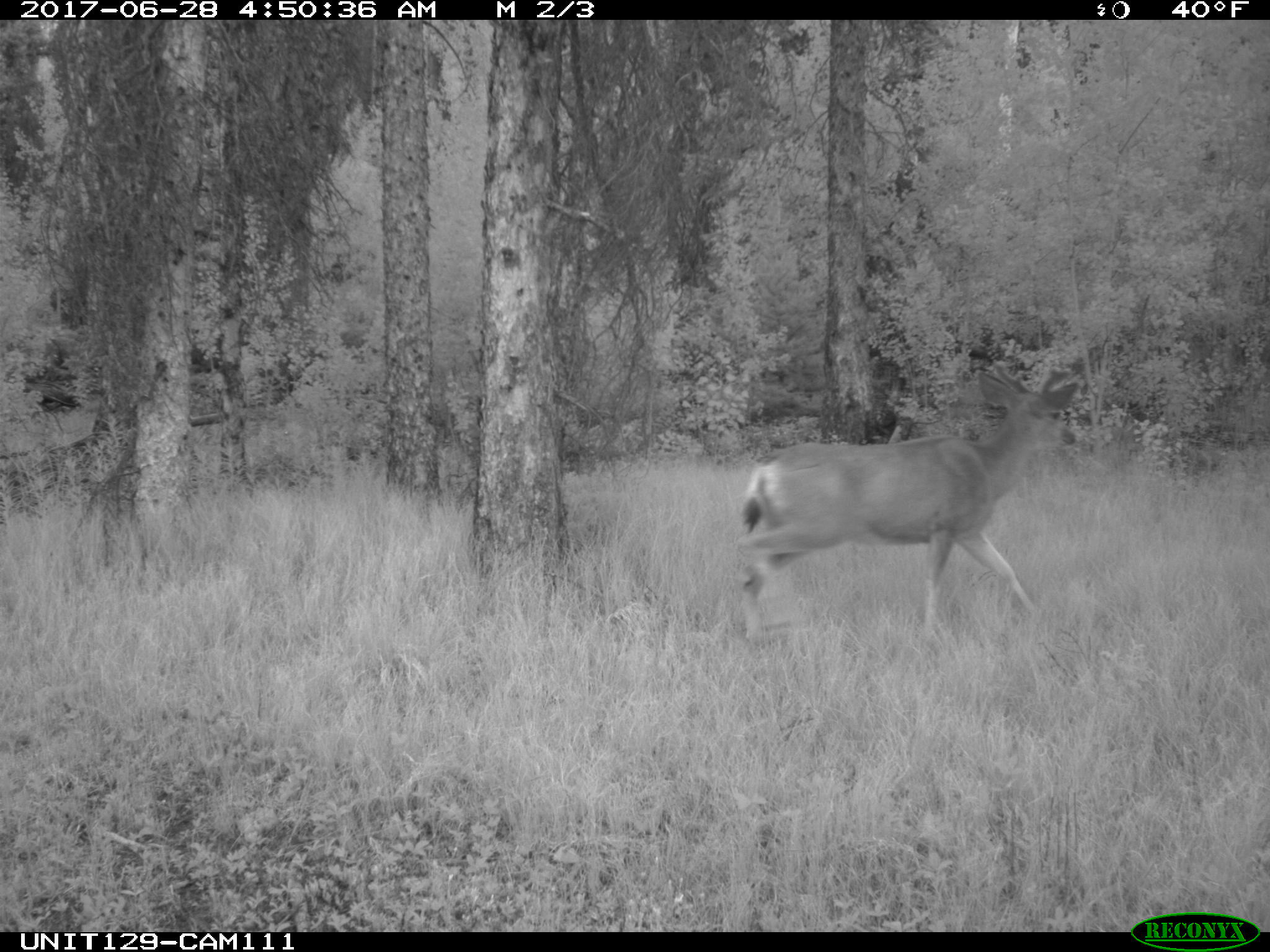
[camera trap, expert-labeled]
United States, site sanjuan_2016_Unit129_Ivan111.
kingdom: Animalia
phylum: Chordata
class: Mammalia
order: Artiodactyla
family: Cervidae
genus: Odocoileus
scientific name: Odocoileus hemionus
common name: mule deer